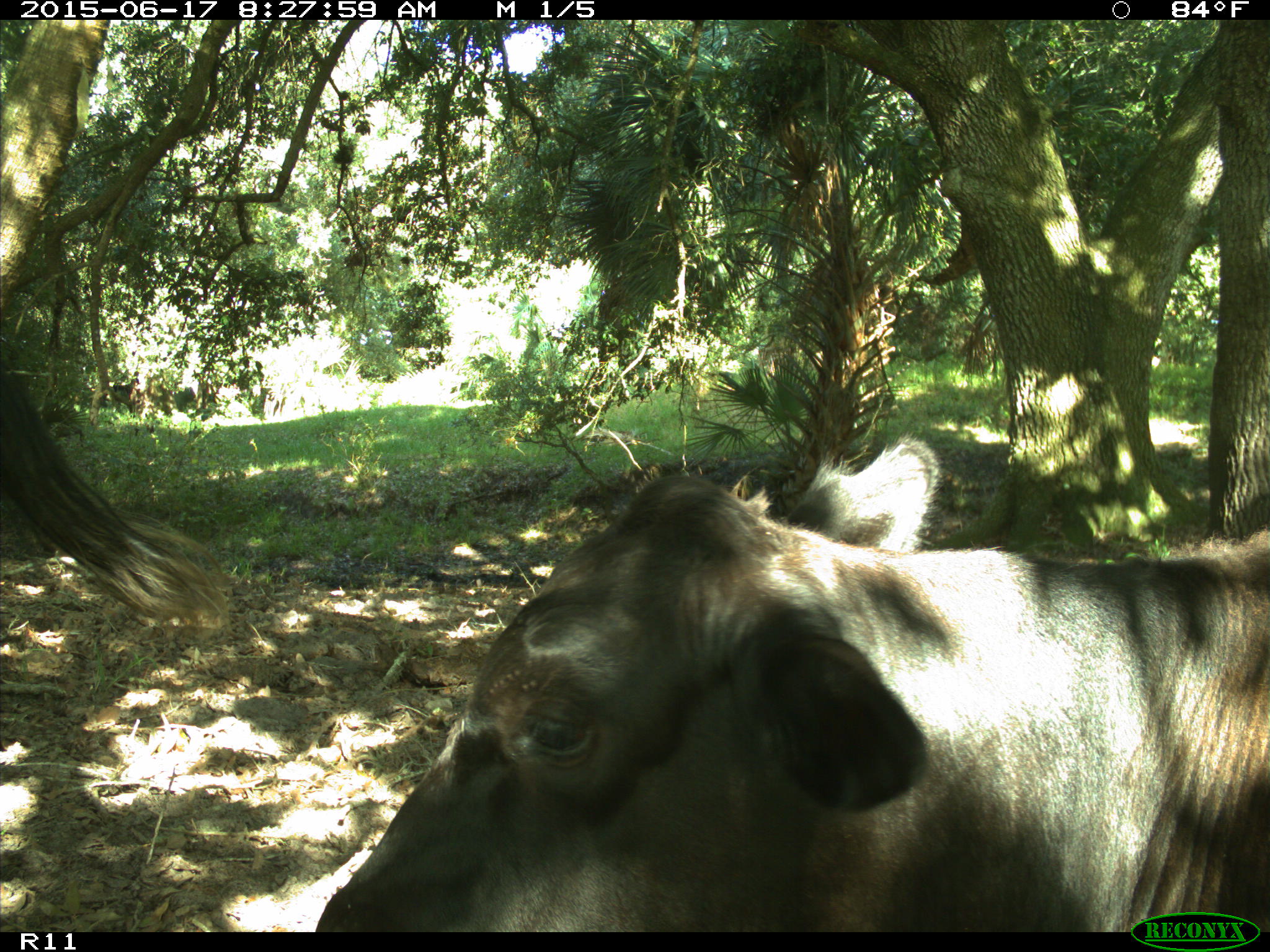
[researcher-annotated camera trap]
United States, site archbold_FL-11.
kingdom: Animalia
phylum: Chordata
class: Mammalia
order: Artiodactyla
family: Bovidae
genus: Bos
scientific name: Bos taurus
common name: domestic cow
Bos taurus (domestic cow).